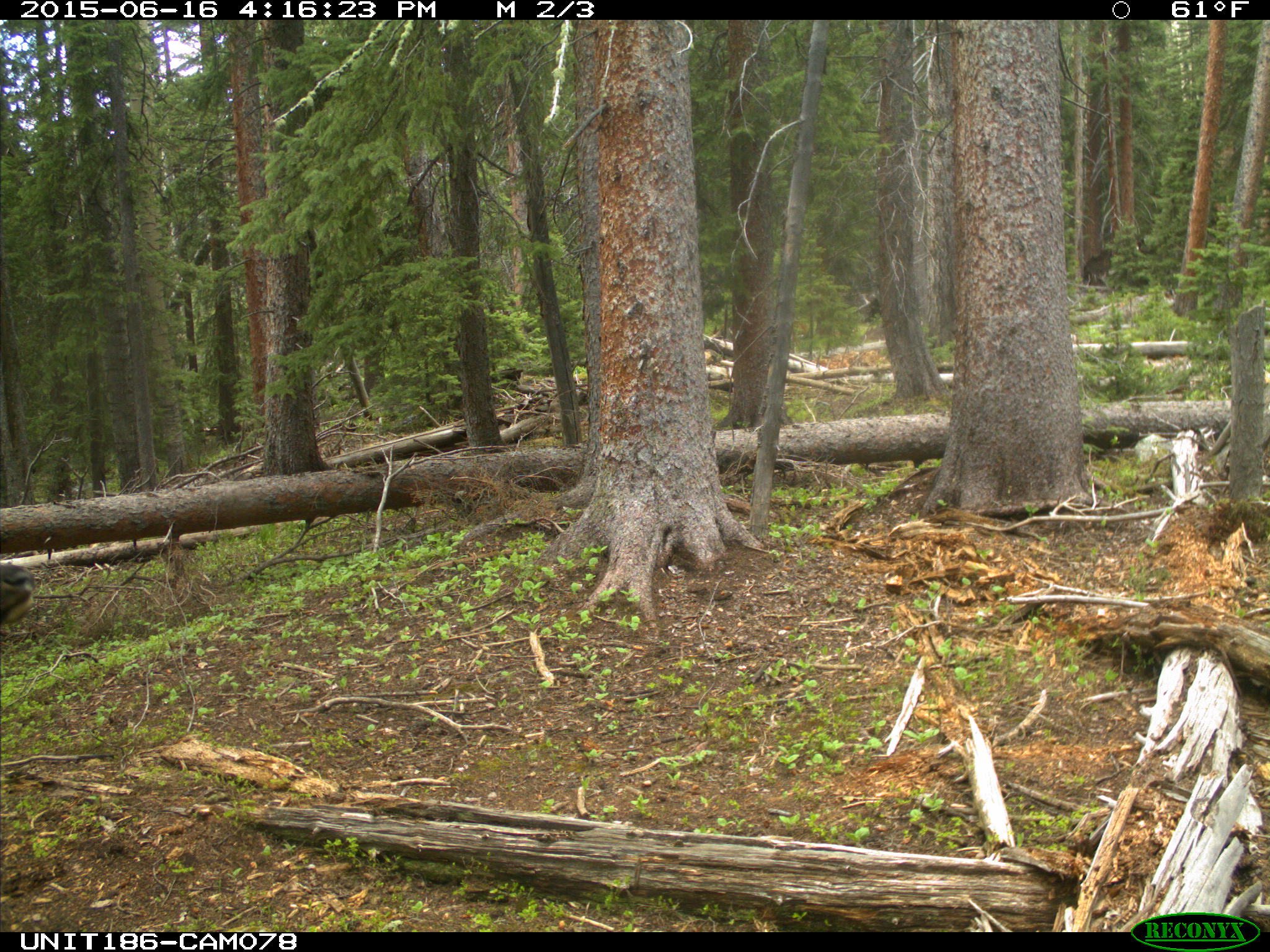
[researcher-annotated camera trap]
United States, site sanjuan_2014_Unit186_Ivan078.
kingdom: Animalia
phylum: Chordata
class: Mammalia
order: Artiodactyla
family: Cervidae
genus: Cervus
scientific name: Cervus elaphus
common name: red deer